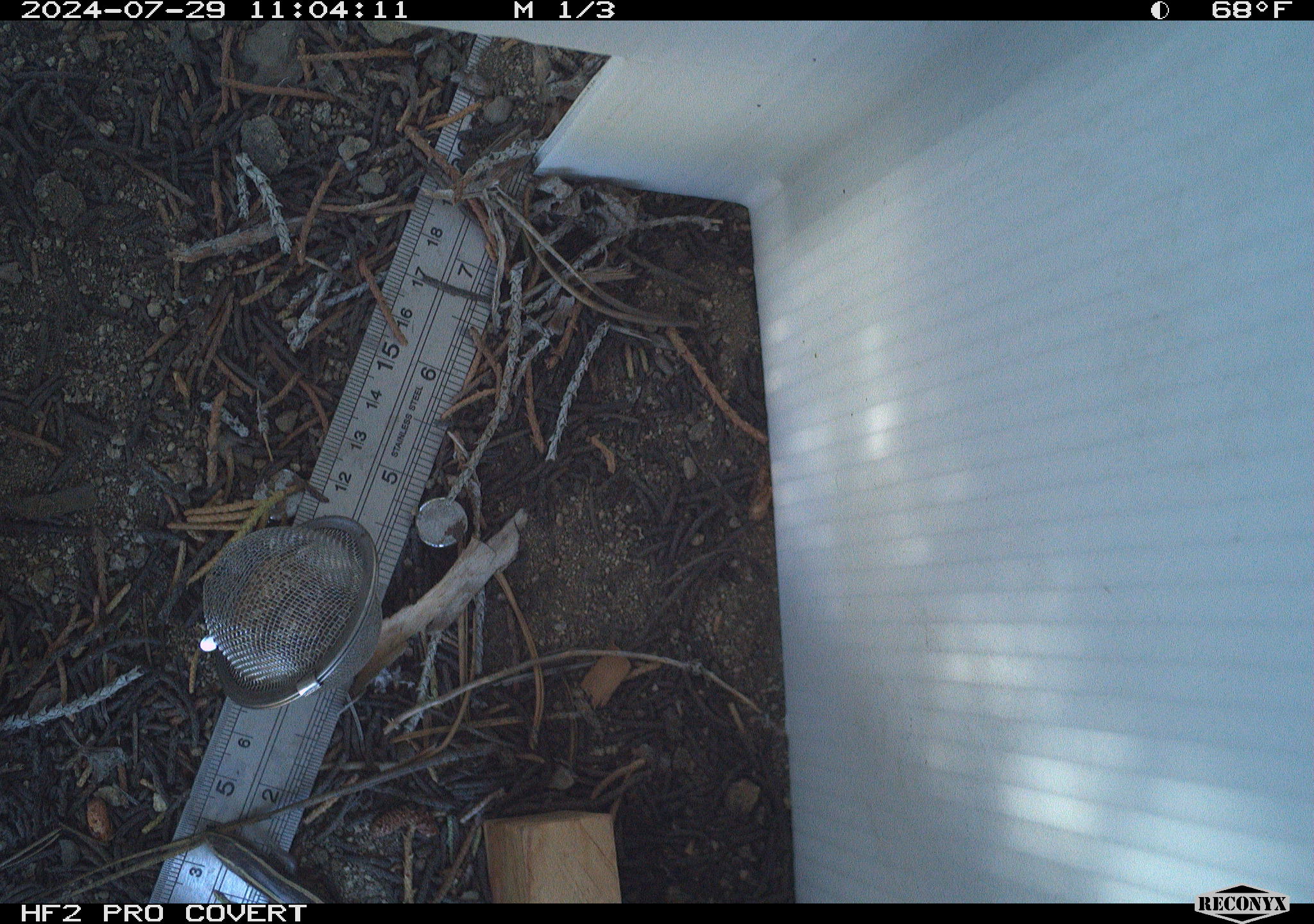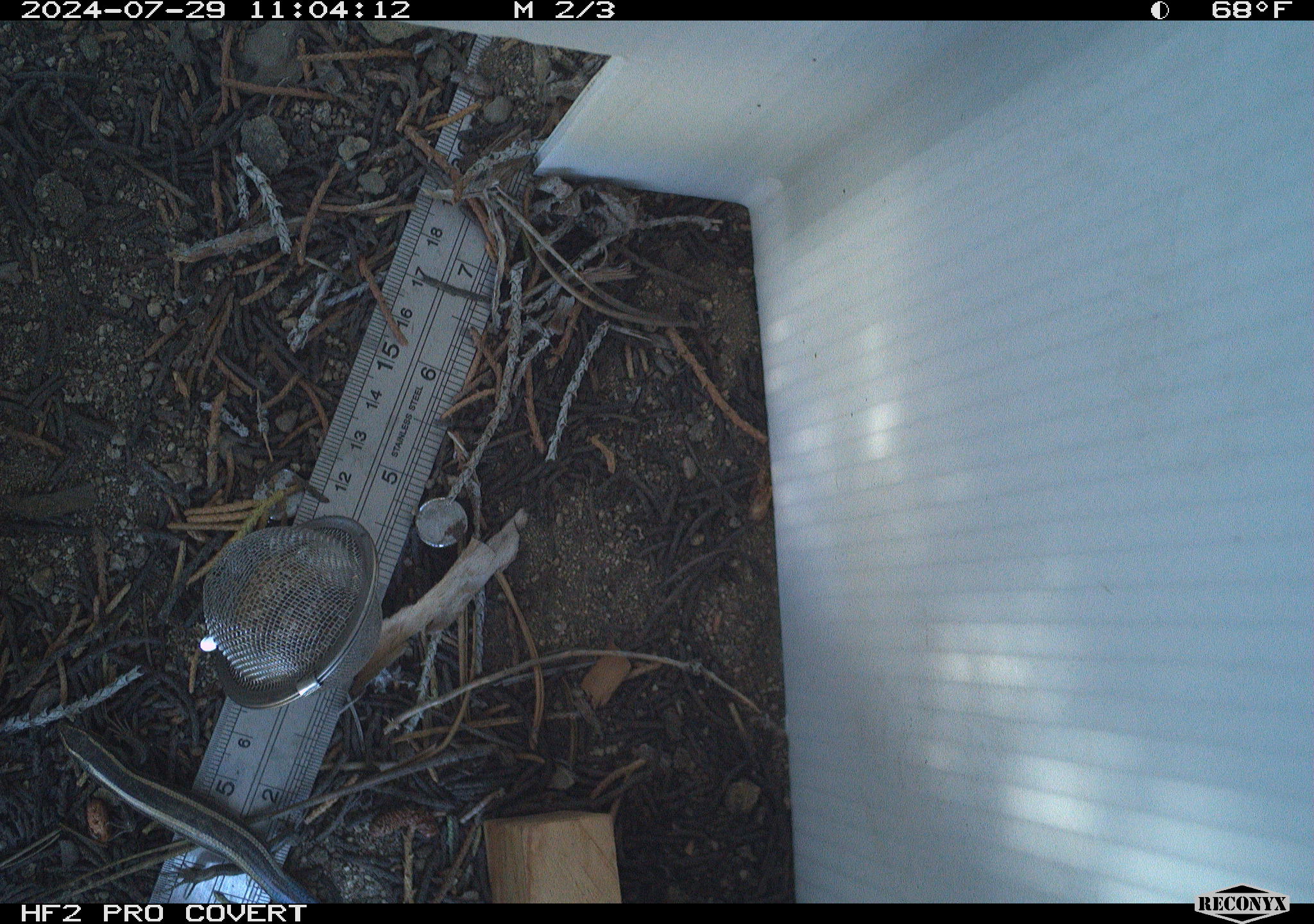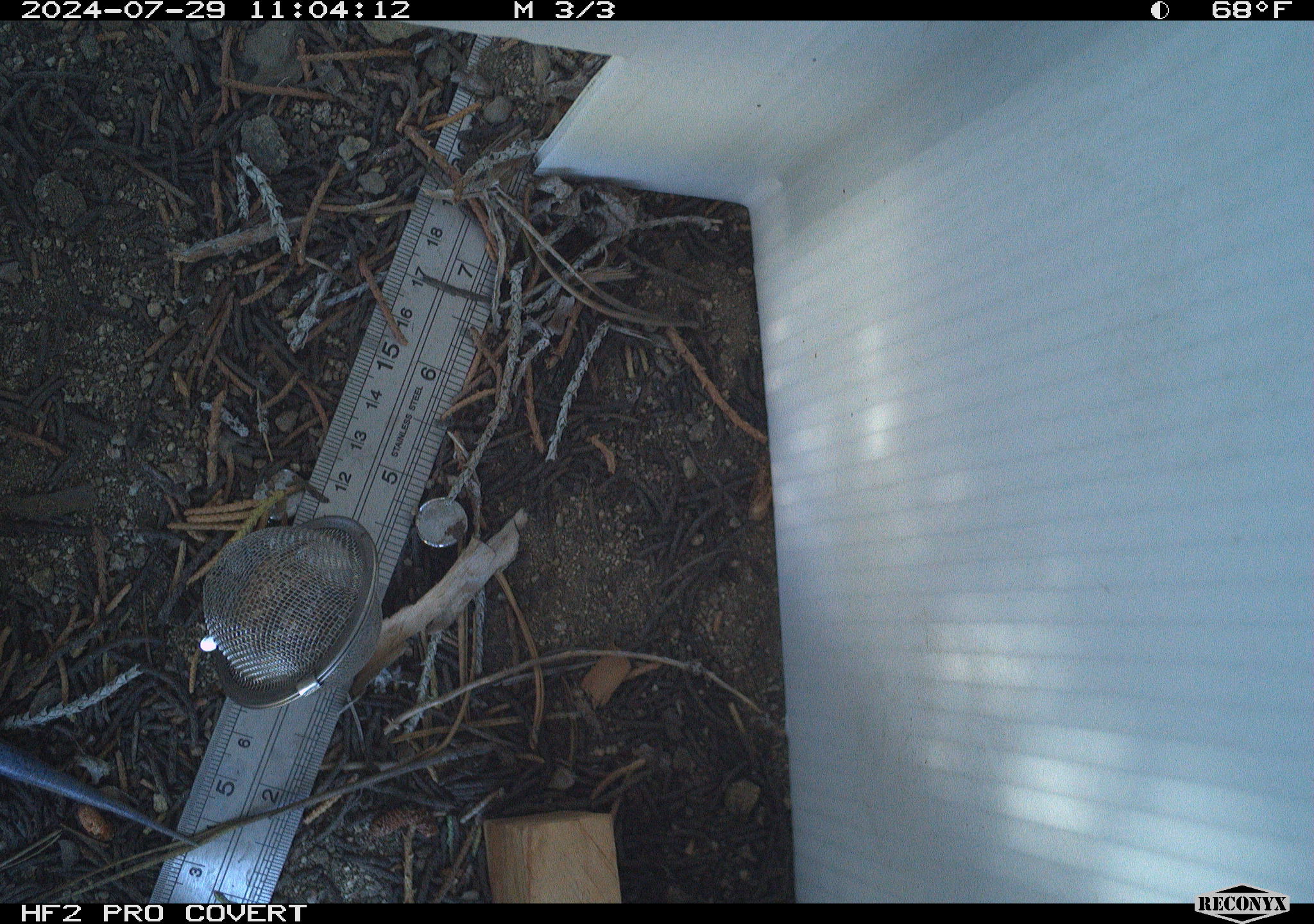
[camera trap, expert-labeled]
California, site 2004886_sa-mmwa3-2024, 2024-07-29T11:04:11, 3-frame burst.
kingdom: Animalia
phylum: Chordata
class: Reptilia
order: Squamata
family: Scincidae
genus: Plestiodon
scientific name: Plestiodon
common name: blue-tailed skinks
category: plestiodon species